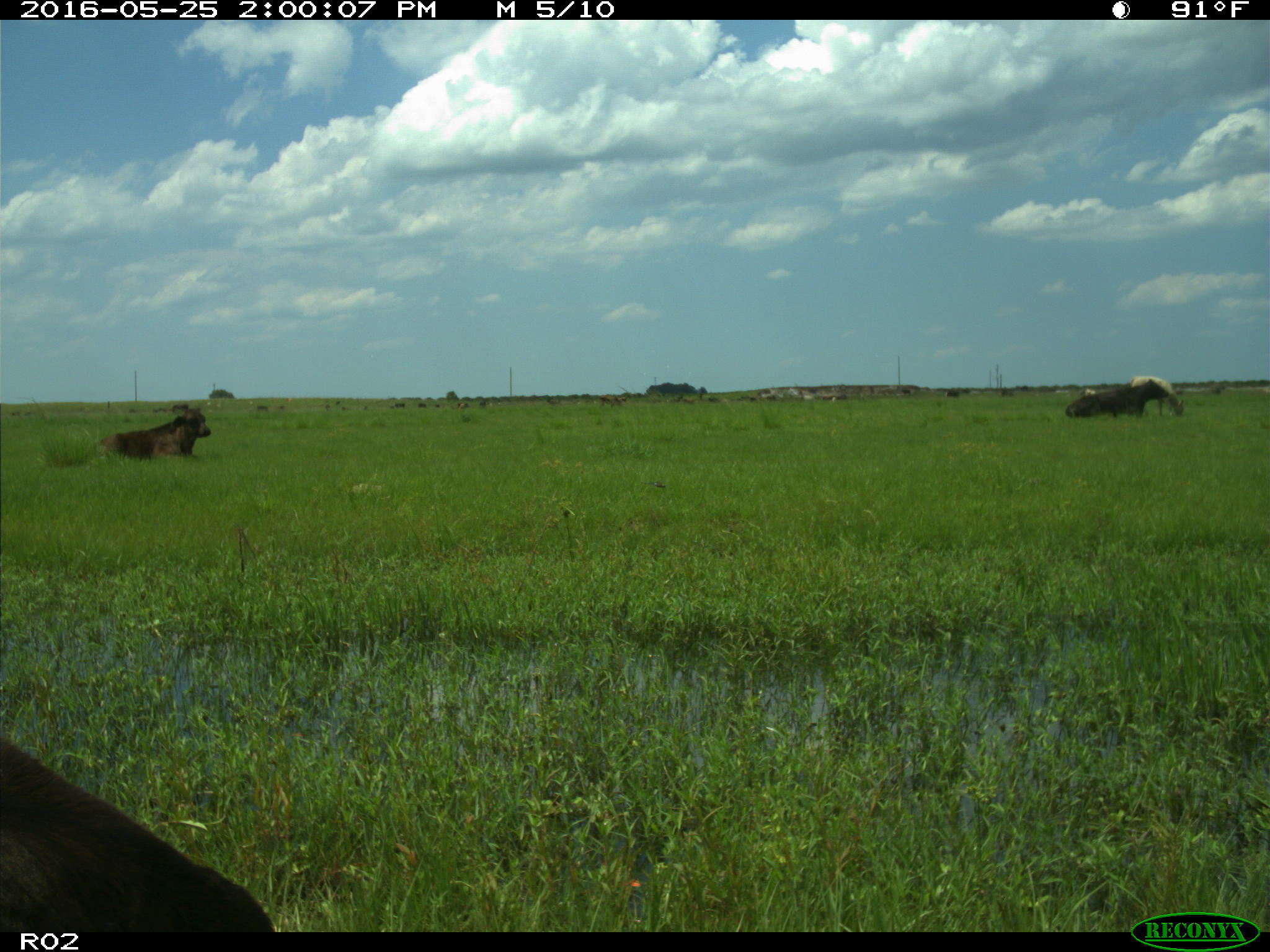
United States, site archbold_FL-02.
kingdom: Animalia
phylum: Chordata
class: Mammalia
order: Artiodactyla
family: Bovidae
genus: Bos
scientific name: Bos taurus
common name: domestic cow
Bos taurus (domestic cow).